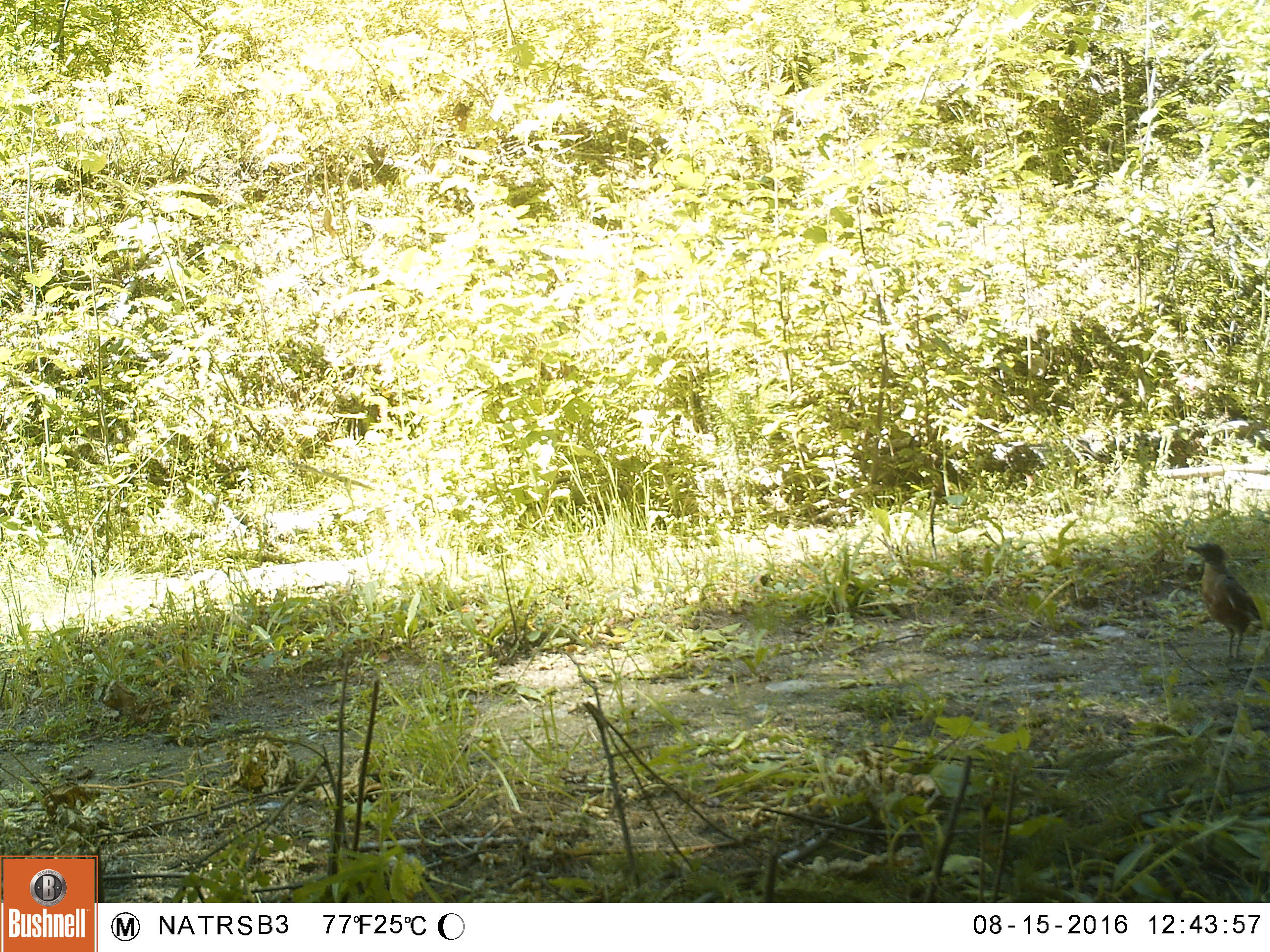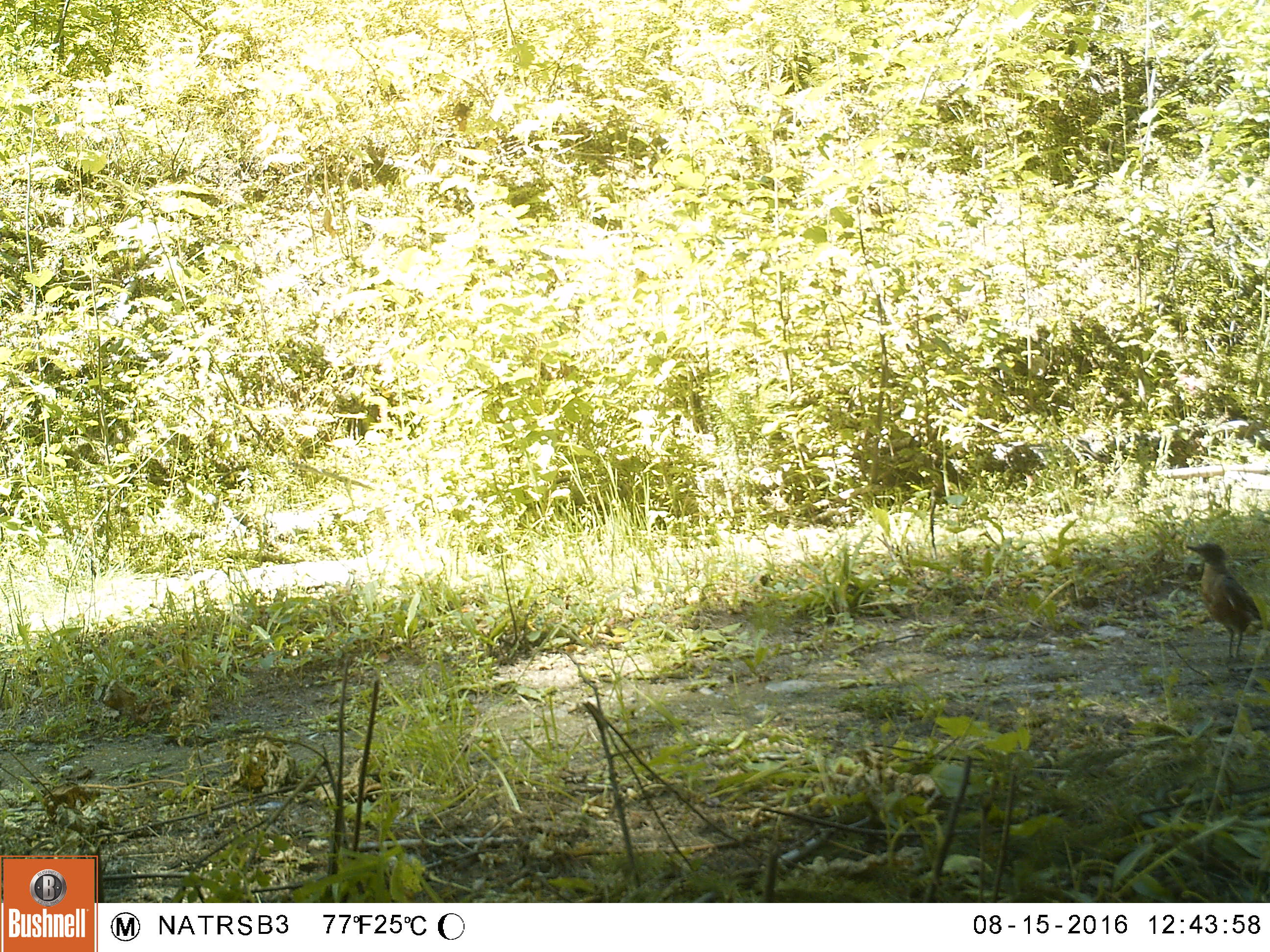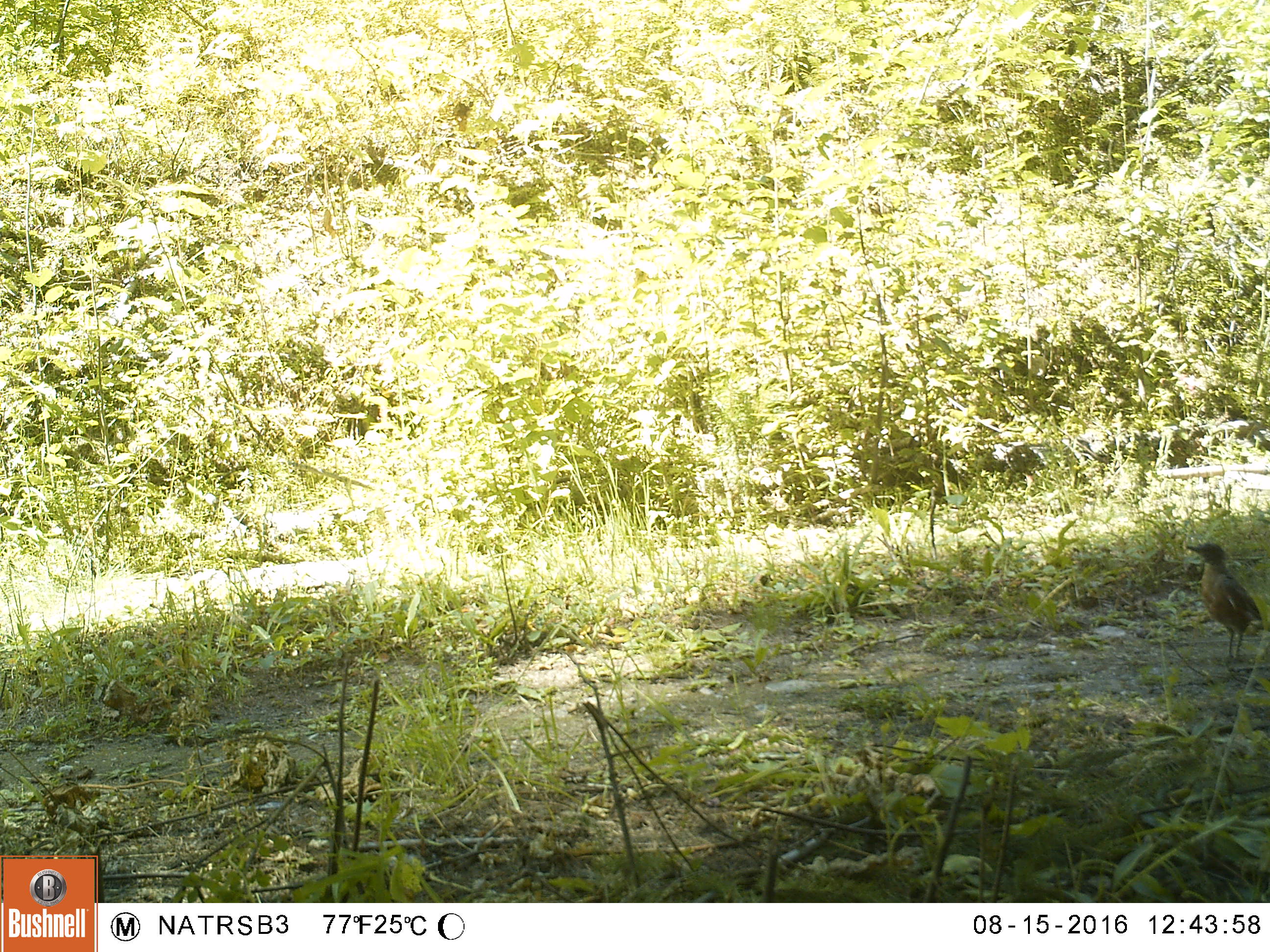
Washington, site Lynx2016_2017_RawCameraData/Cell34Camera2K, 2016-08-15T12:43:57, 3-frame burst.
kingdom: Animalia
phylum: Chordata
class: Aves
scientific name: Aves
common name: birds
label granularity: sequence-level